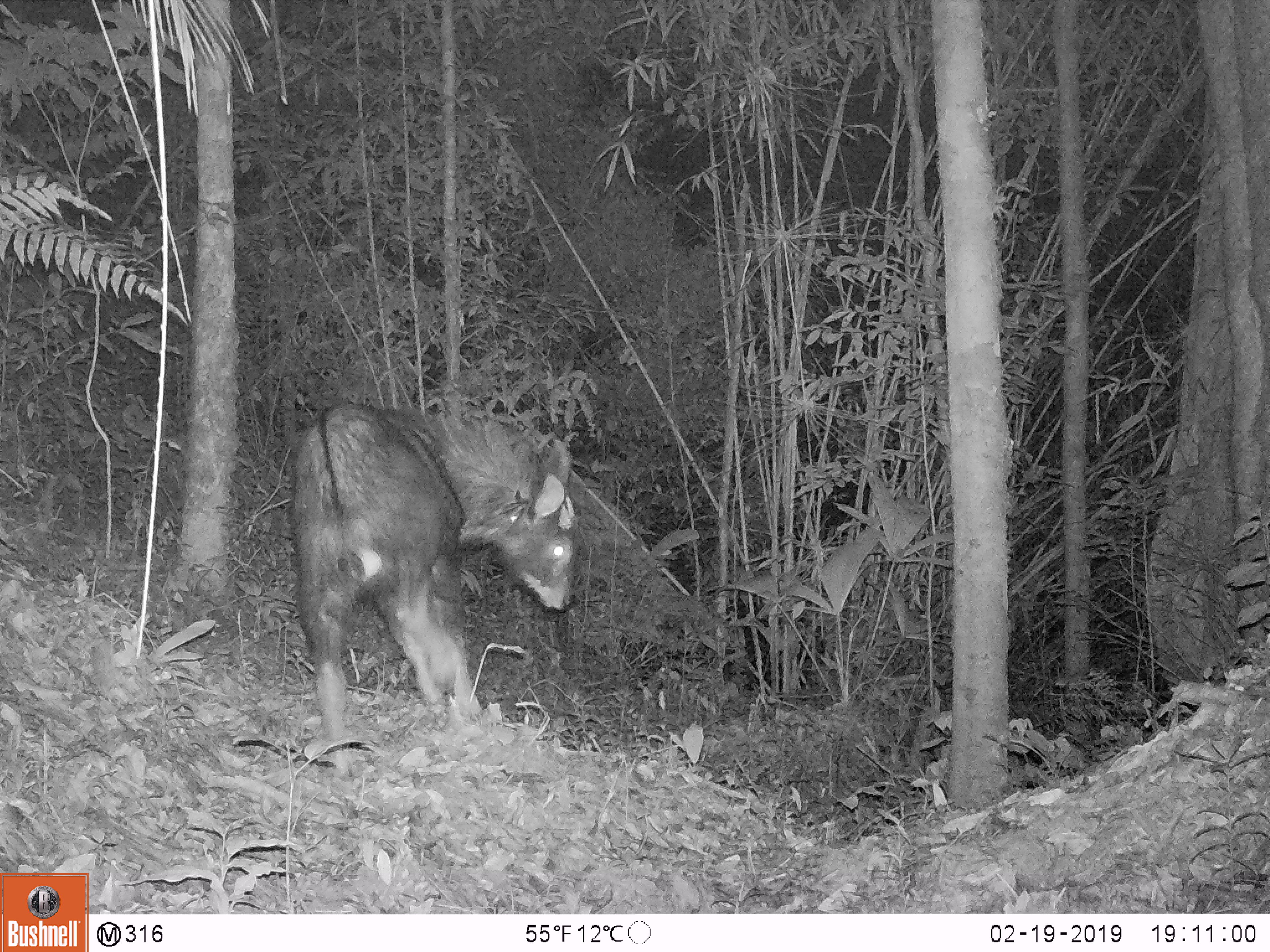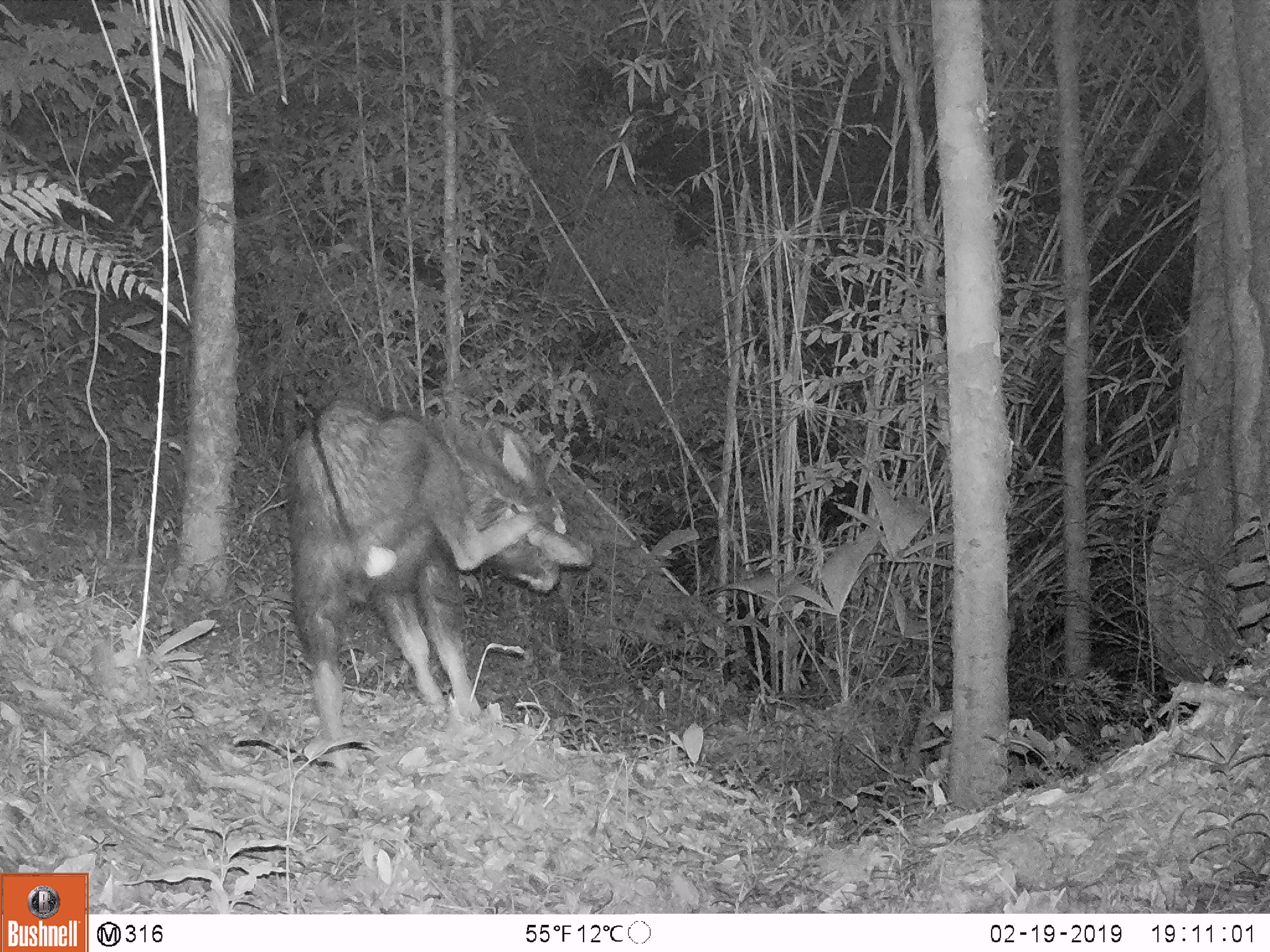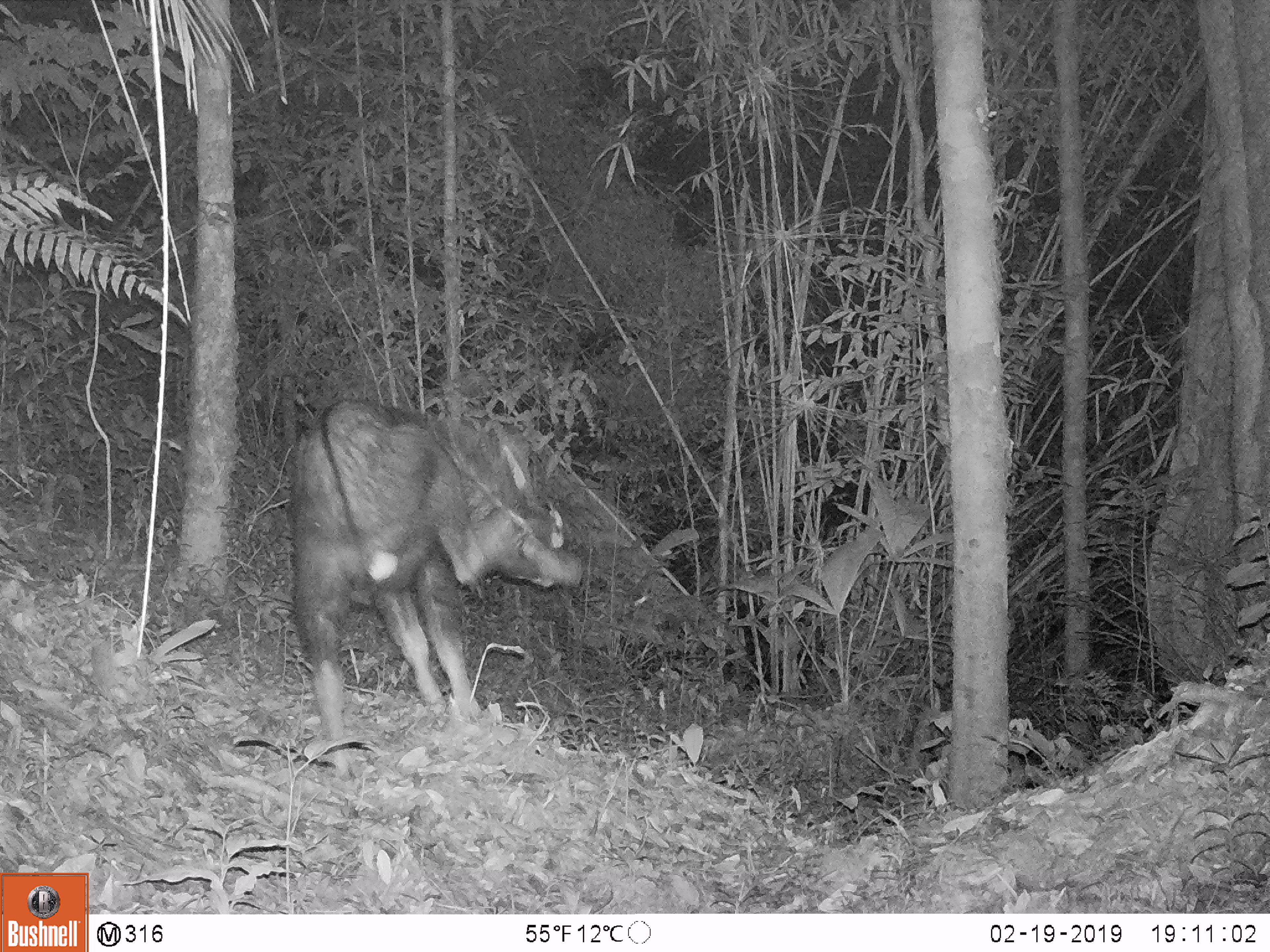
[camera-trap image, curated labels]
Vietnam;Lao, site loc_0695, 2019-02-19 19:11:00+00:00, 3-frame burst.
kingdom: Animalia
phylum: Chordata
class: Mammalia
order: Artiodactyla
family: Bovidae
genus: Capricornis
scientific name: Capricornis sumatraensis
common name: chinese serow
Chinese serow (Capricornis sumatraensis). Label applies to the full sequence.